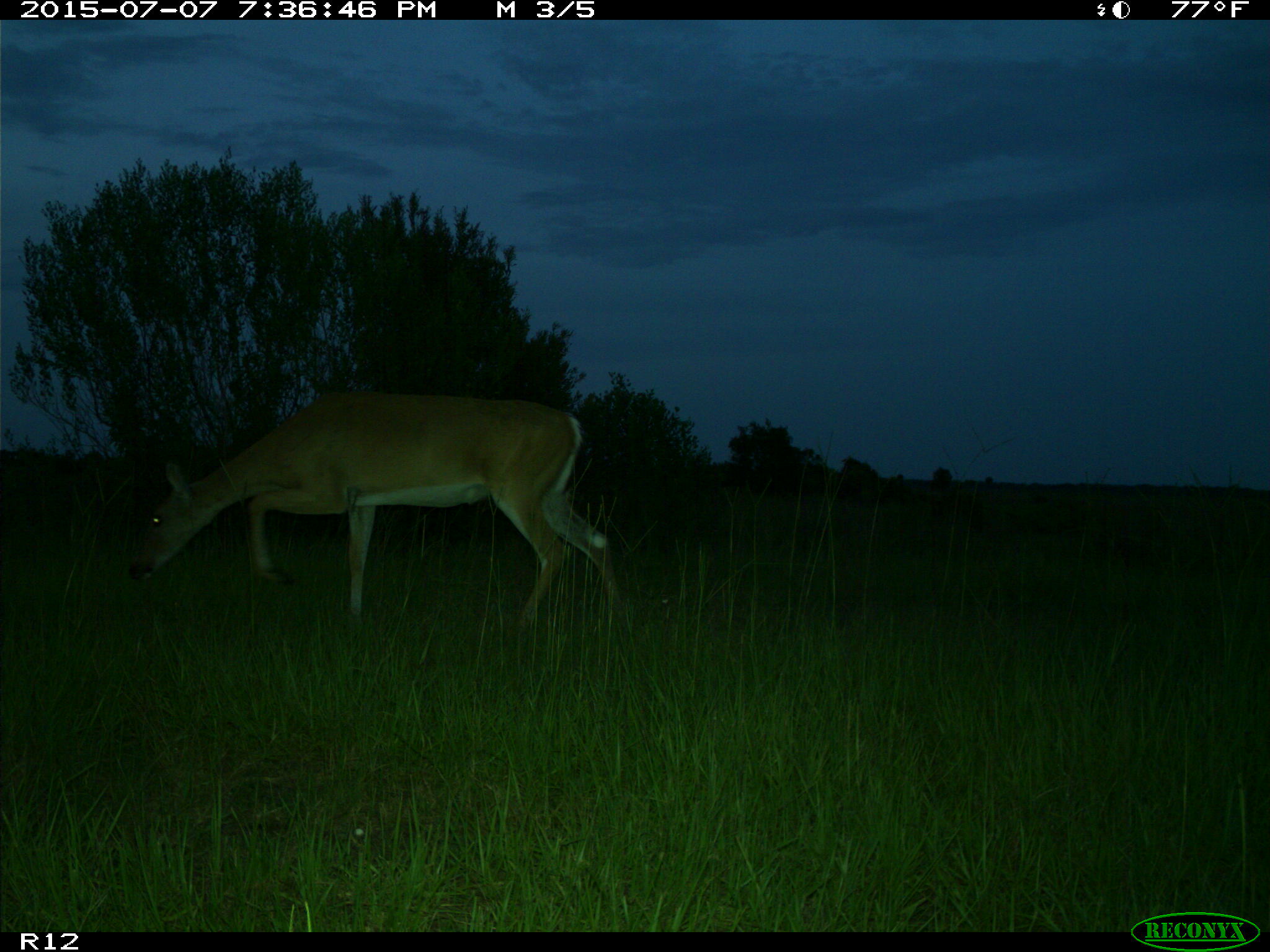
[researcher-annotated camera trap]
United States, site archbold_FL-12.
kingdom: Animalia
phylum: Chordata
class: Mammalia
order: Artiodactyla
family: Cervidae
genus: Odocoileus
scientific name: Odocoileus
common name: deer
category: unidentified deer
Unidentified deer (deer) (Odocoileus).